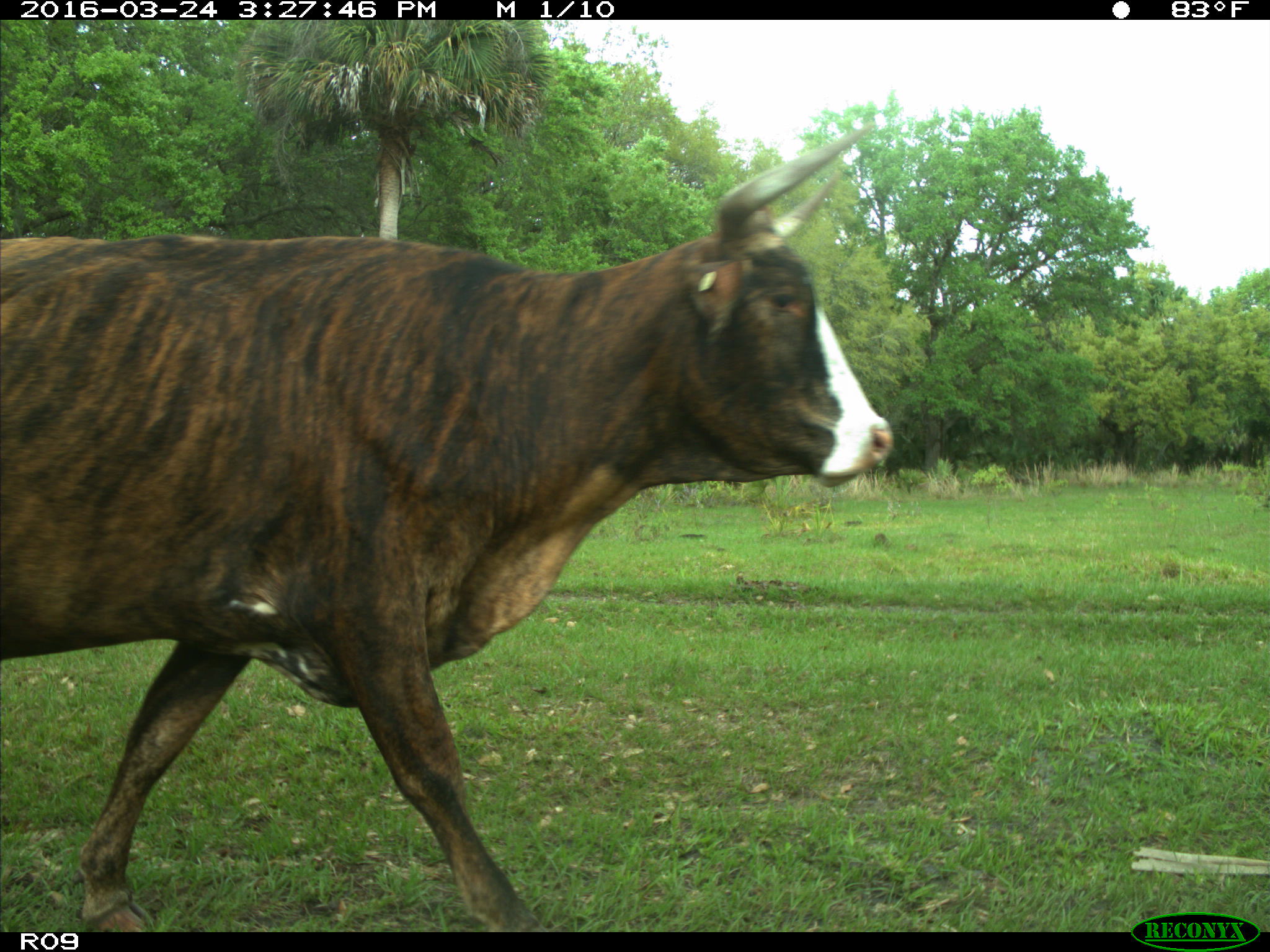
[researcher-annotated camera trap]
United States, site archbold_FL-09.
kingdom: Animalia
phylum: Chordata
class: Mammalia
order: Artiodactyla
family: Bovidae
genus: Bos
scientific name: Bos taurus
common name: domestic cow